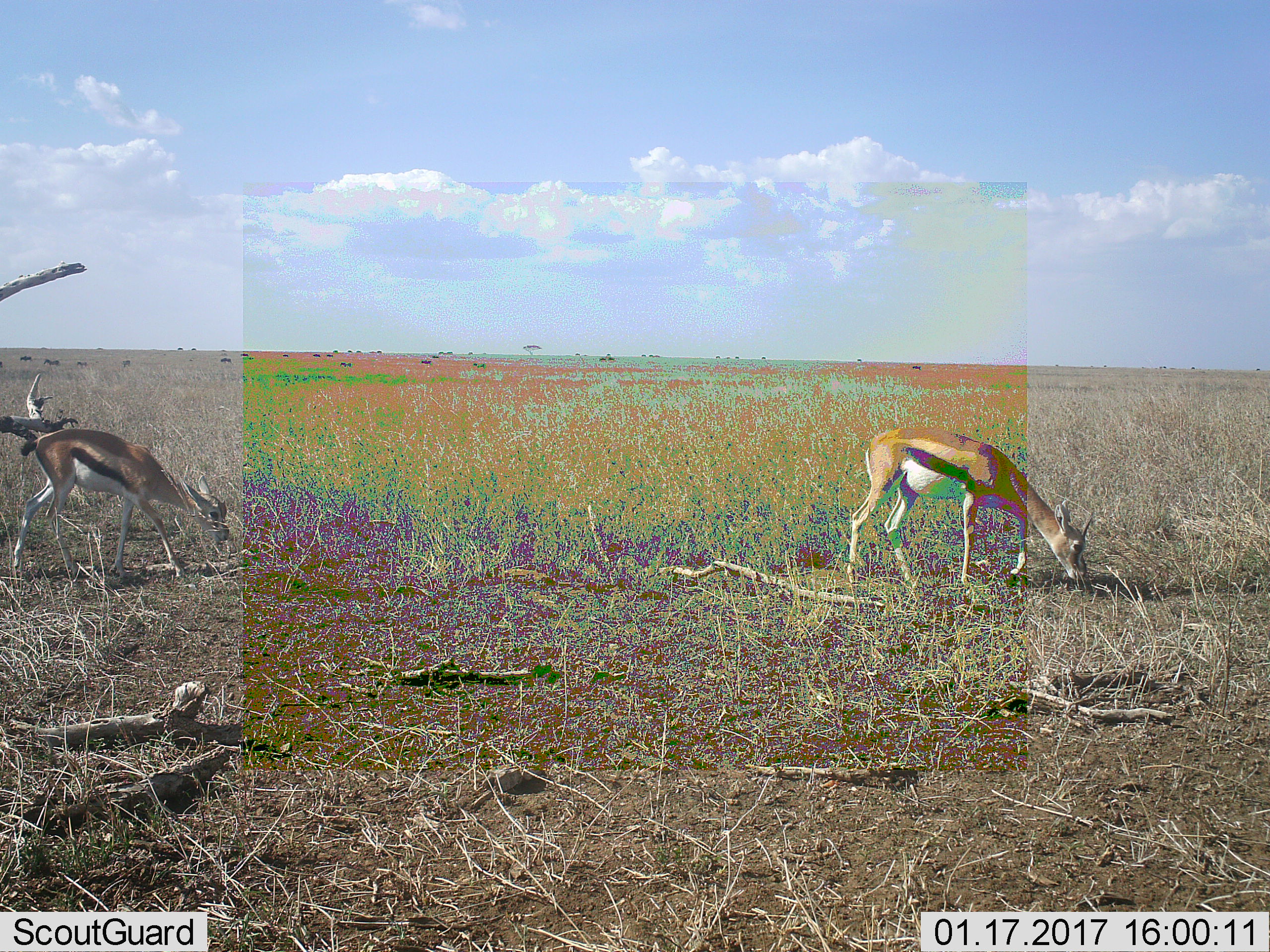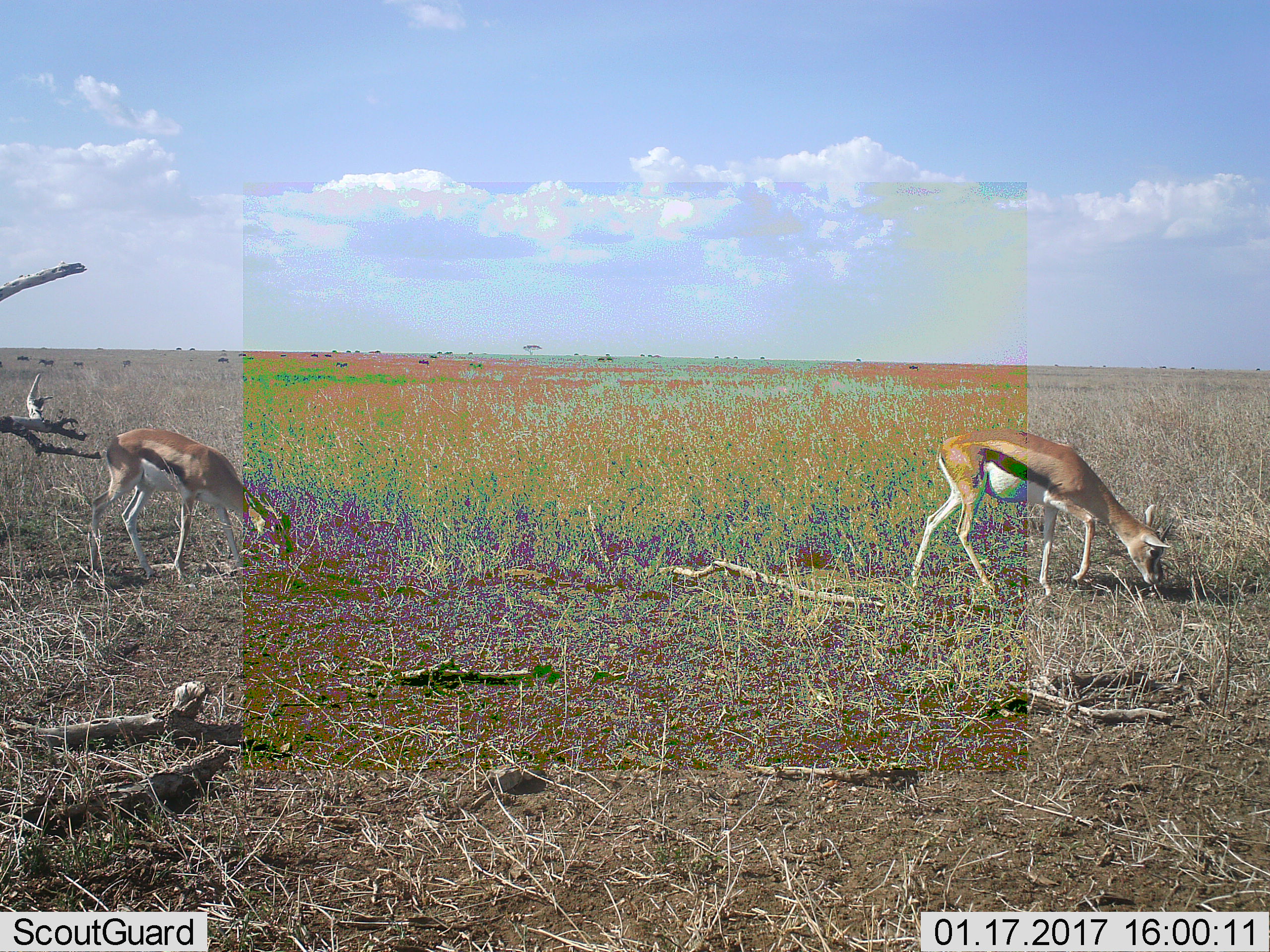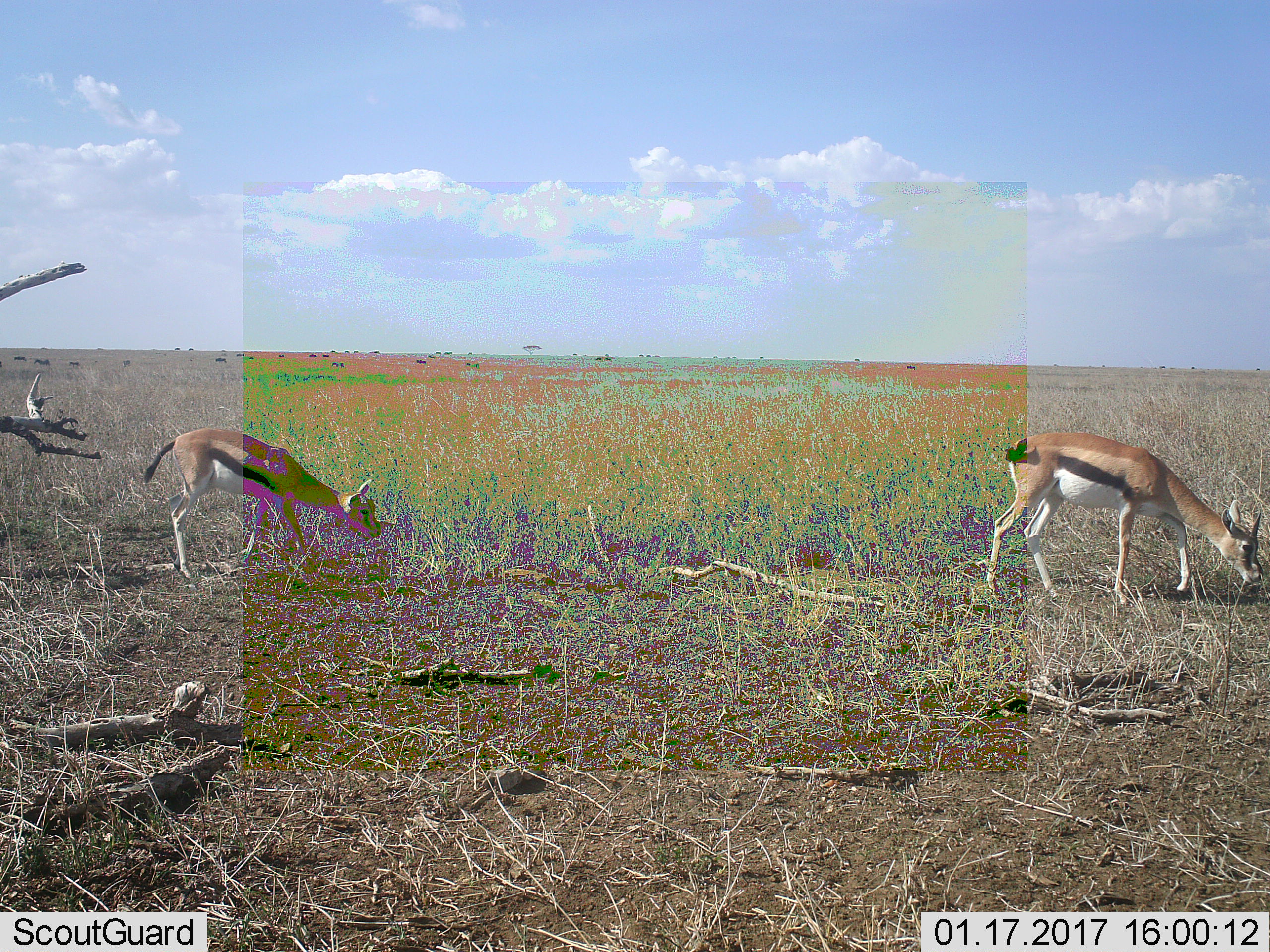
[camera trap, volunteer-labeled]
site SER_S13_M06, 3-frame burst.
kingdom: Animalia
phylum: Chordata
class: Mammalia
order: Artiodactyla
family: Bovidae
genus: Eudorcas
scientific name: Eudorcas thomsonii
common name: thomson's gazelle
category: gazellethomsons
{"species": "gazellethomsons (thomson's gazelle) (Eudorcas thomsonii)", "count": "2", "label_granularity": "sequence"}